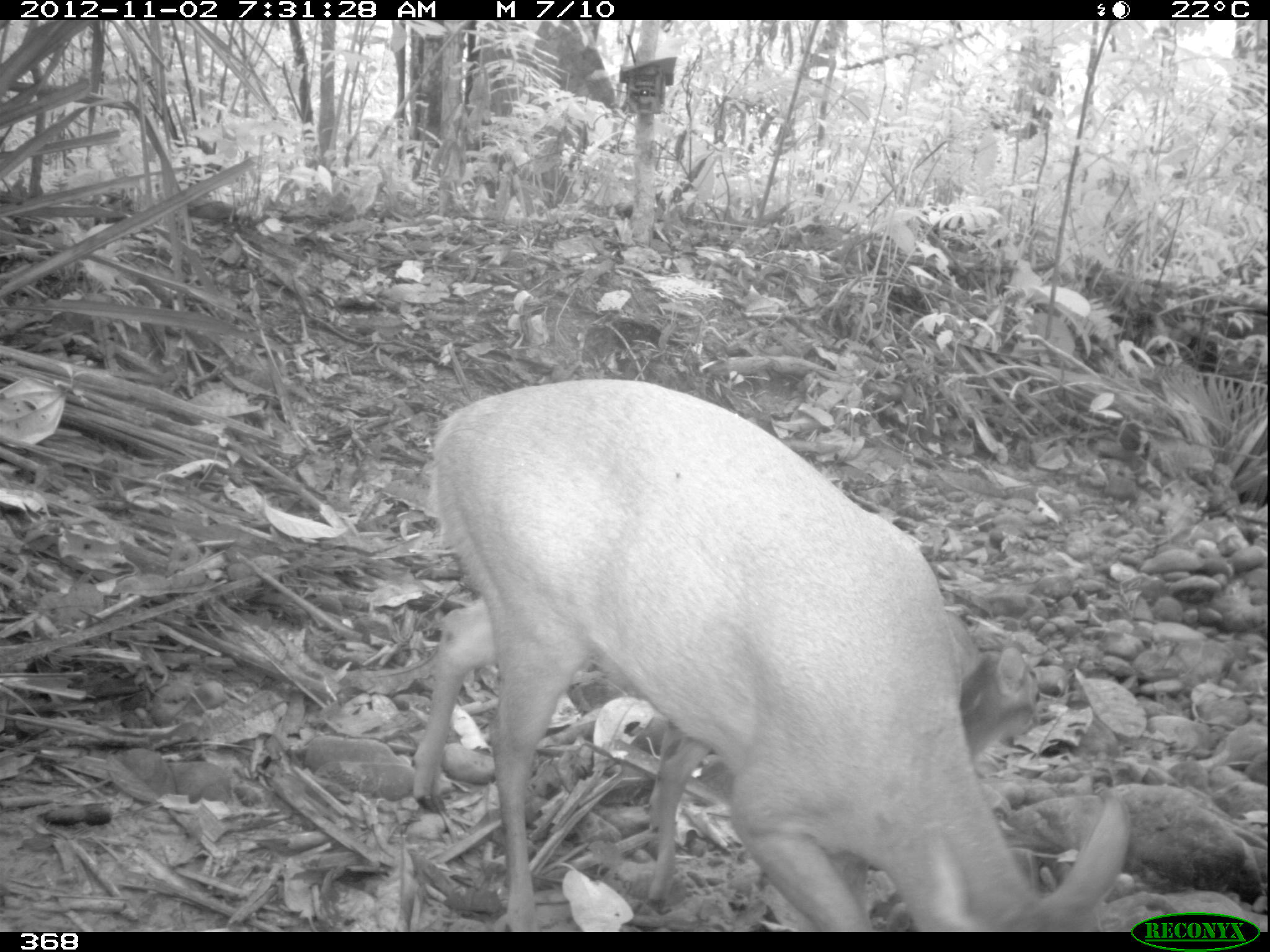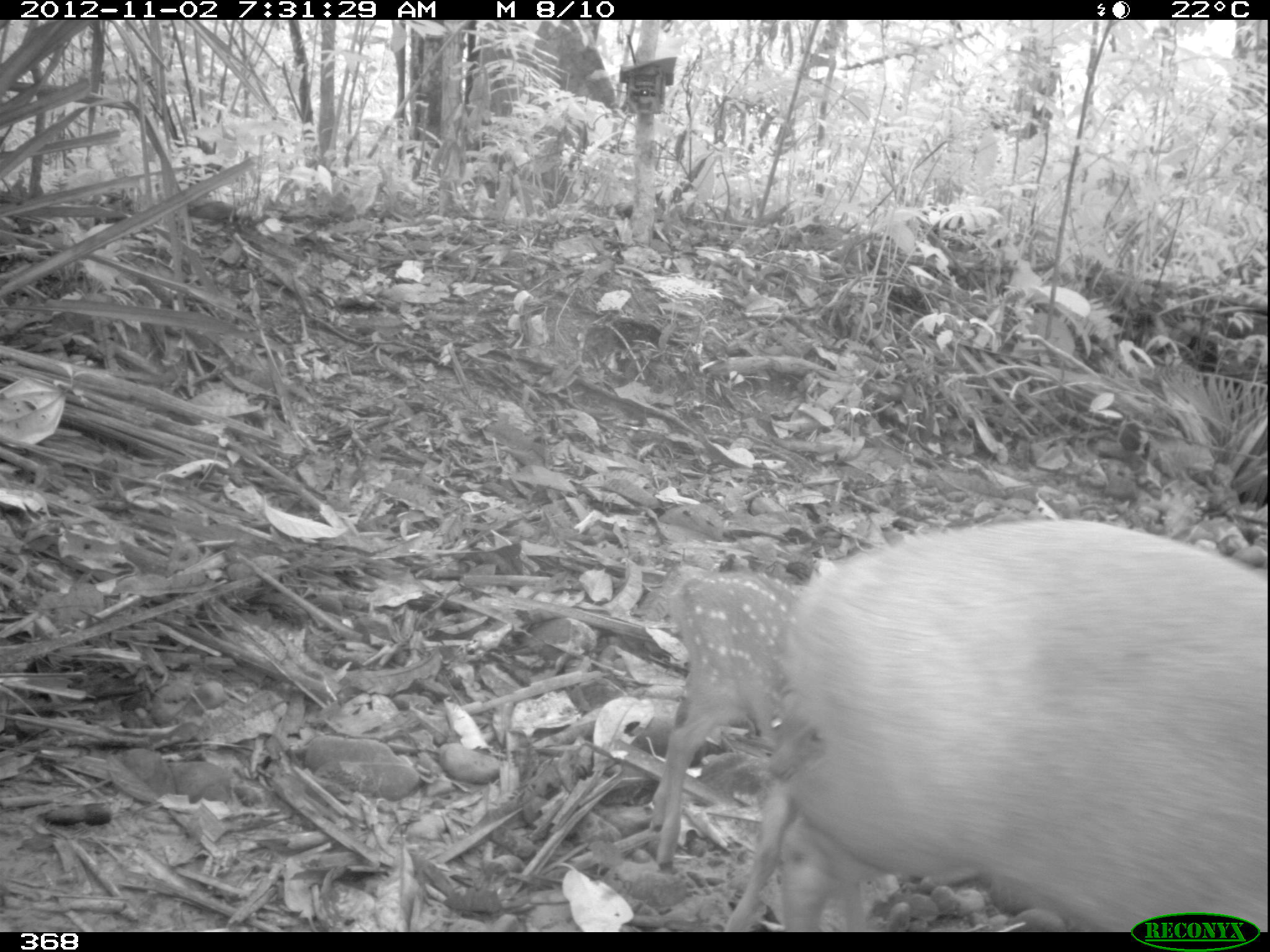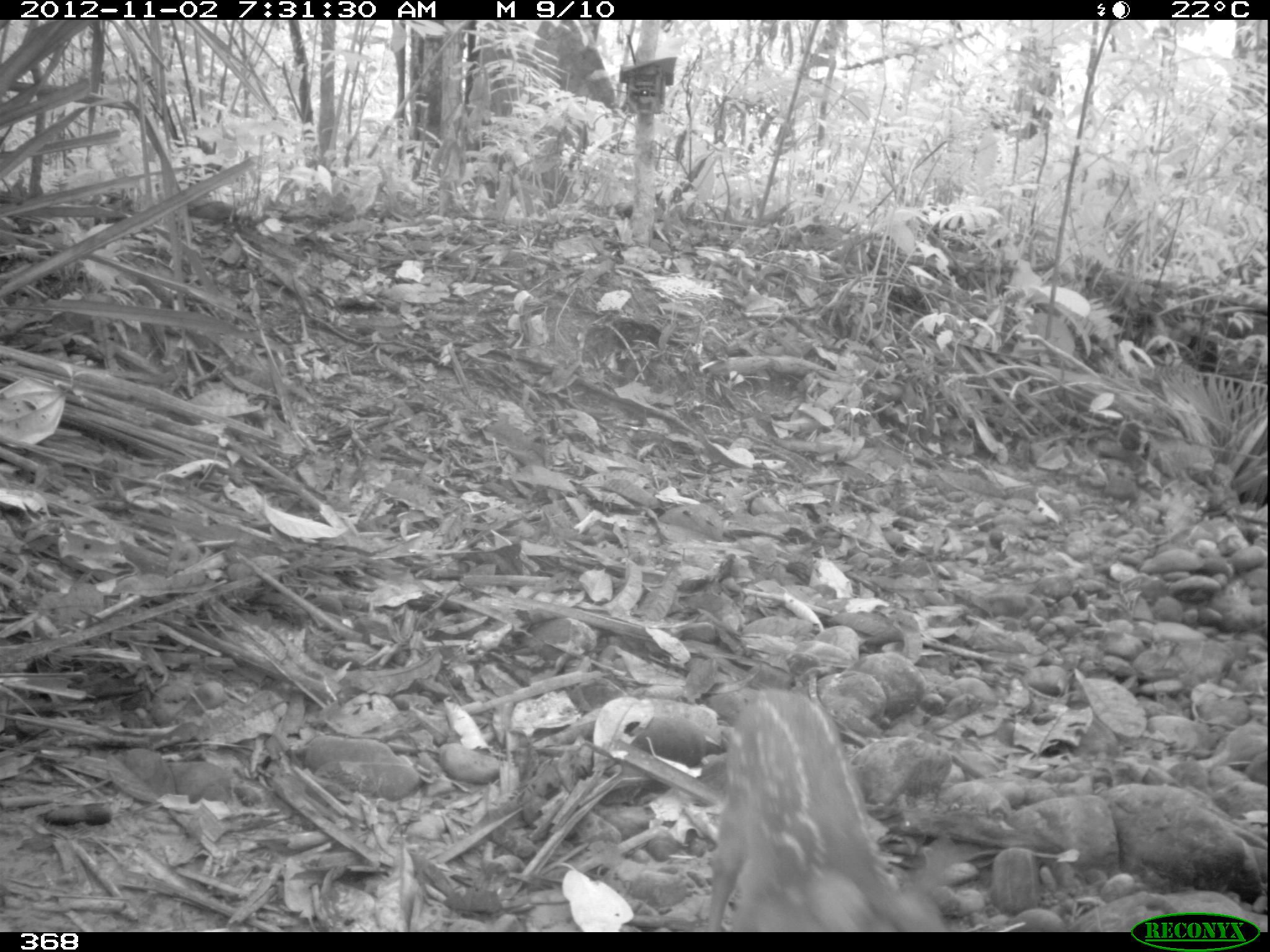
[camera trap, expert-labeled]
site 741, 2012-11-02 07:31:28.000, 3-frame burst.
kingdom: Animalia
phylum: Chordata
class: Mammalia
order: Artiodactyla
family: Cervidae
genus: Mazama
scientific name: Mazama americana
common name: red brocket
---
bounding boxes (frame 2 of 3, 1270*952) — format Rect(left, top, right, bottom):
mazama americana: Rect(719, 520, 1270, 932); Rect(651, 564, 799, 868)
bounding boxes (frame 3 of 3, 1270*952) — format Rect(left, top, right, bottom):
mazama americana: Rect(708, 686, 950, 932)